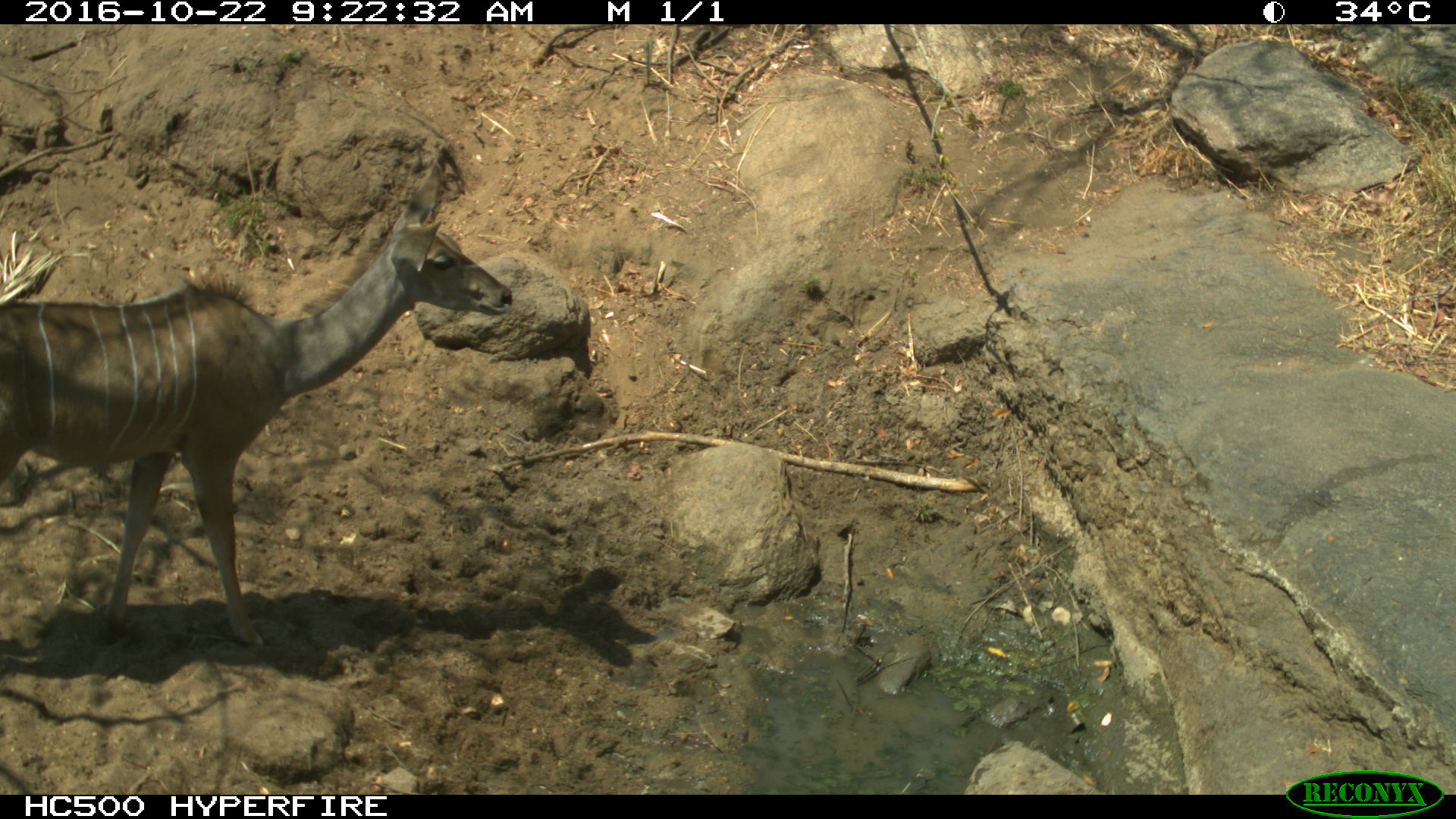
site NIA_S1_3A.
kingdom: Animalia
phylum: Chordata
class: Mammalia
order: Artiodactyla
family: Bovidae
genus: Tragelaphus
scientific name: Tragelaphus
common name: kudu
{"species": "kudu (Tragelaphus)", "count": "1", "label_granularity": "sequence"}